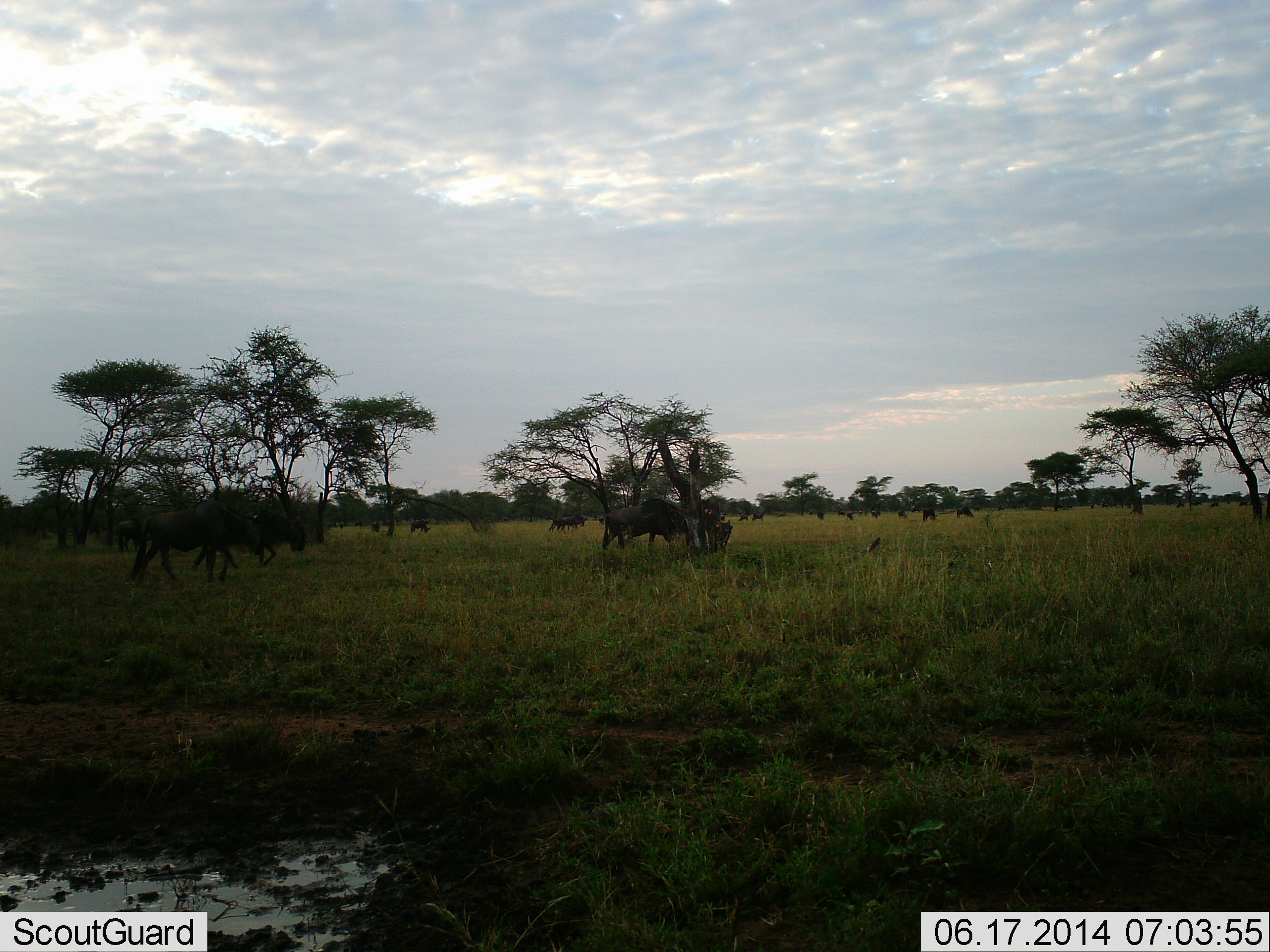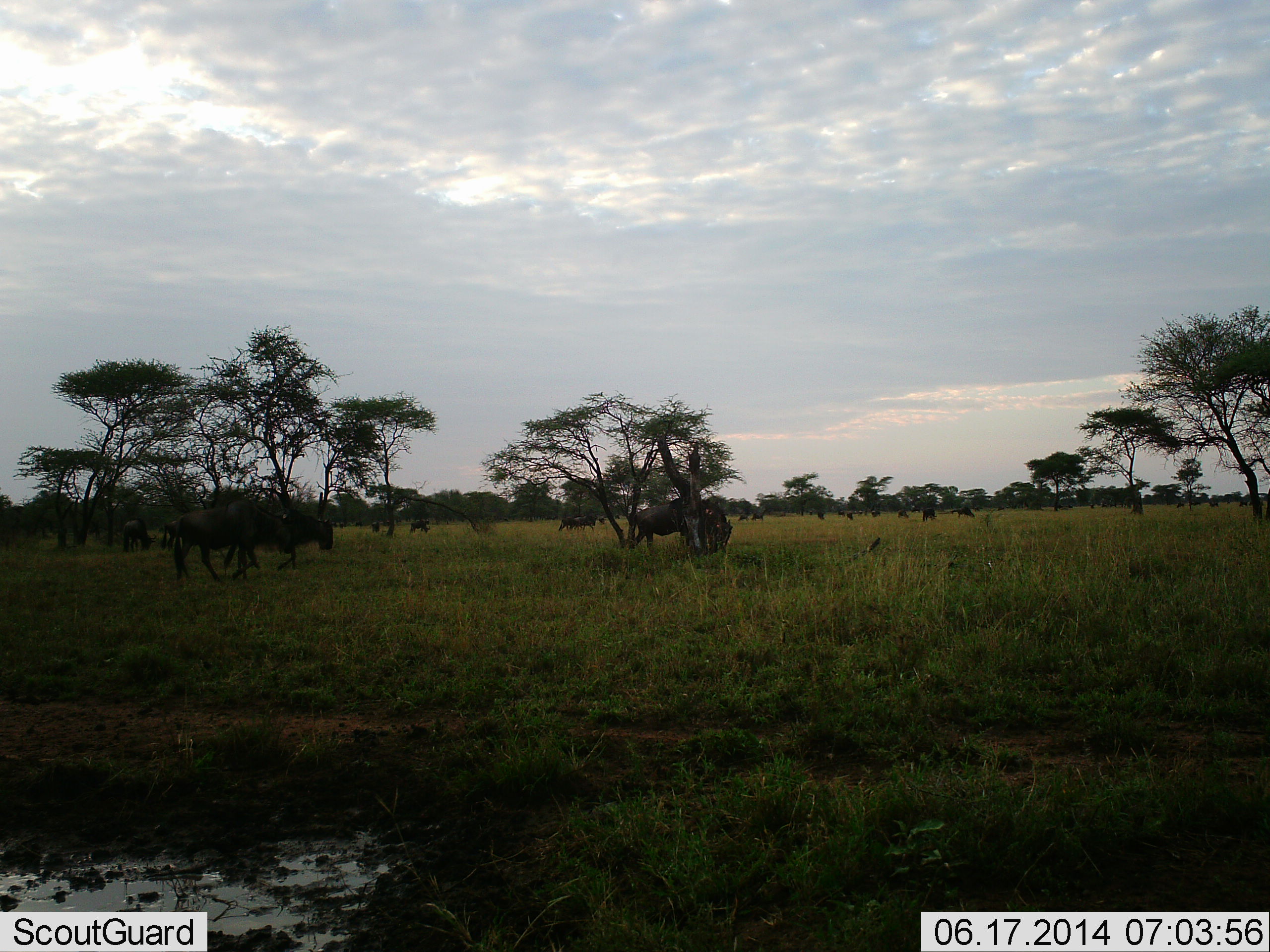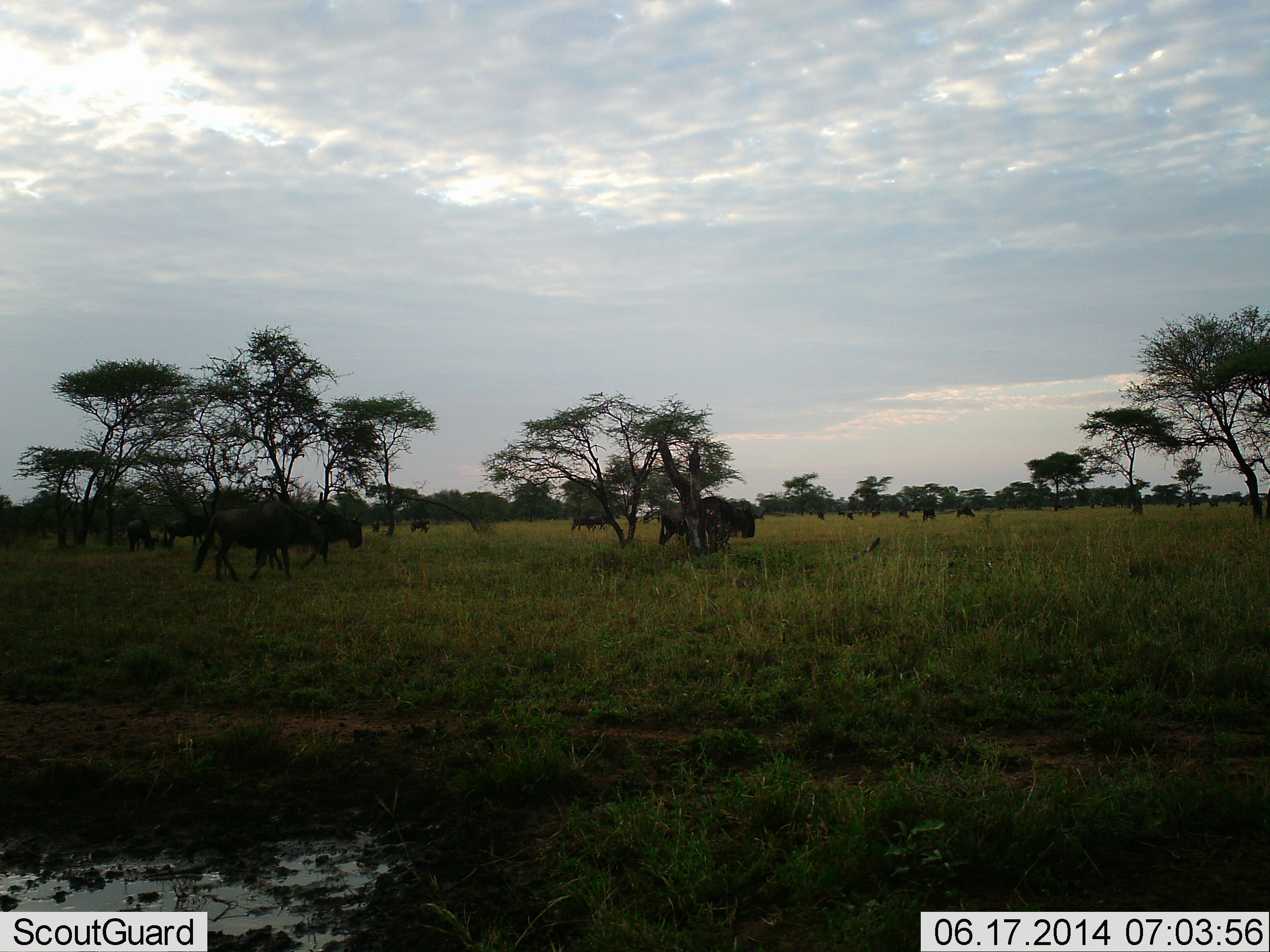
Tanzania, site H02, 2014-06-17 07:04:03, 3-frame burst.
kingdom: Animalia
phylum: Chordata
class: Mammalia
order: Artiodactyla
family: Bovidae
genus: Connochaetes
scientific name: Connochaetes taurinus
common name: blue wildebeest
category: wildebeest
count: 11-50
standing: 30%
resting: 0%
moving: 90%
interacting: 0%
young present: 0%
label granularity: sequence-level